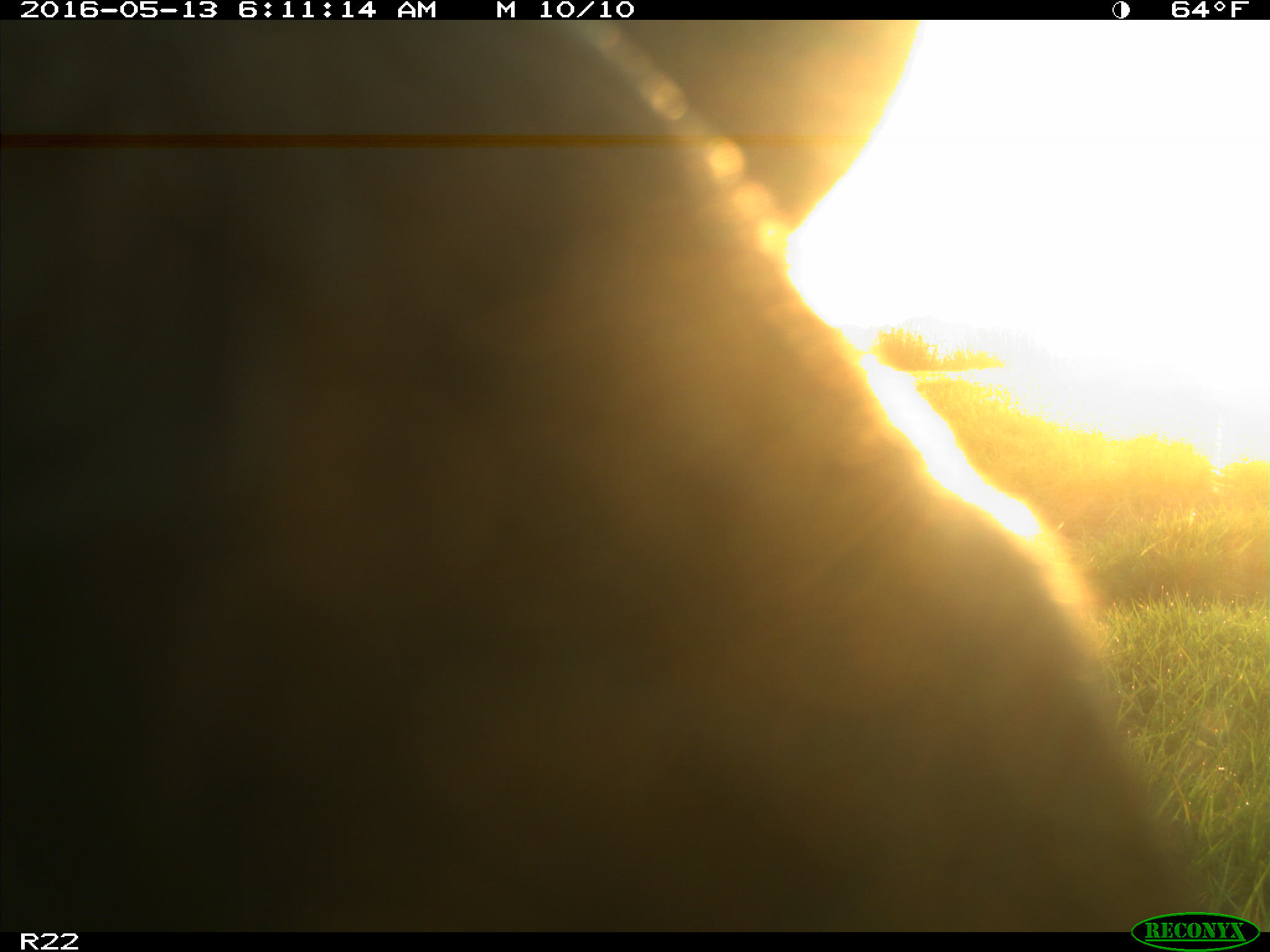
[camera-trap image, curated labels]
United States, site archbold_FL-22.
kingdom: Animalia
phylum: Chordata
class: Mammalia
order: Artiodactyla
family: Bovidae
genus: Bos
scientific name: Bos taurus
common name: domestic cow